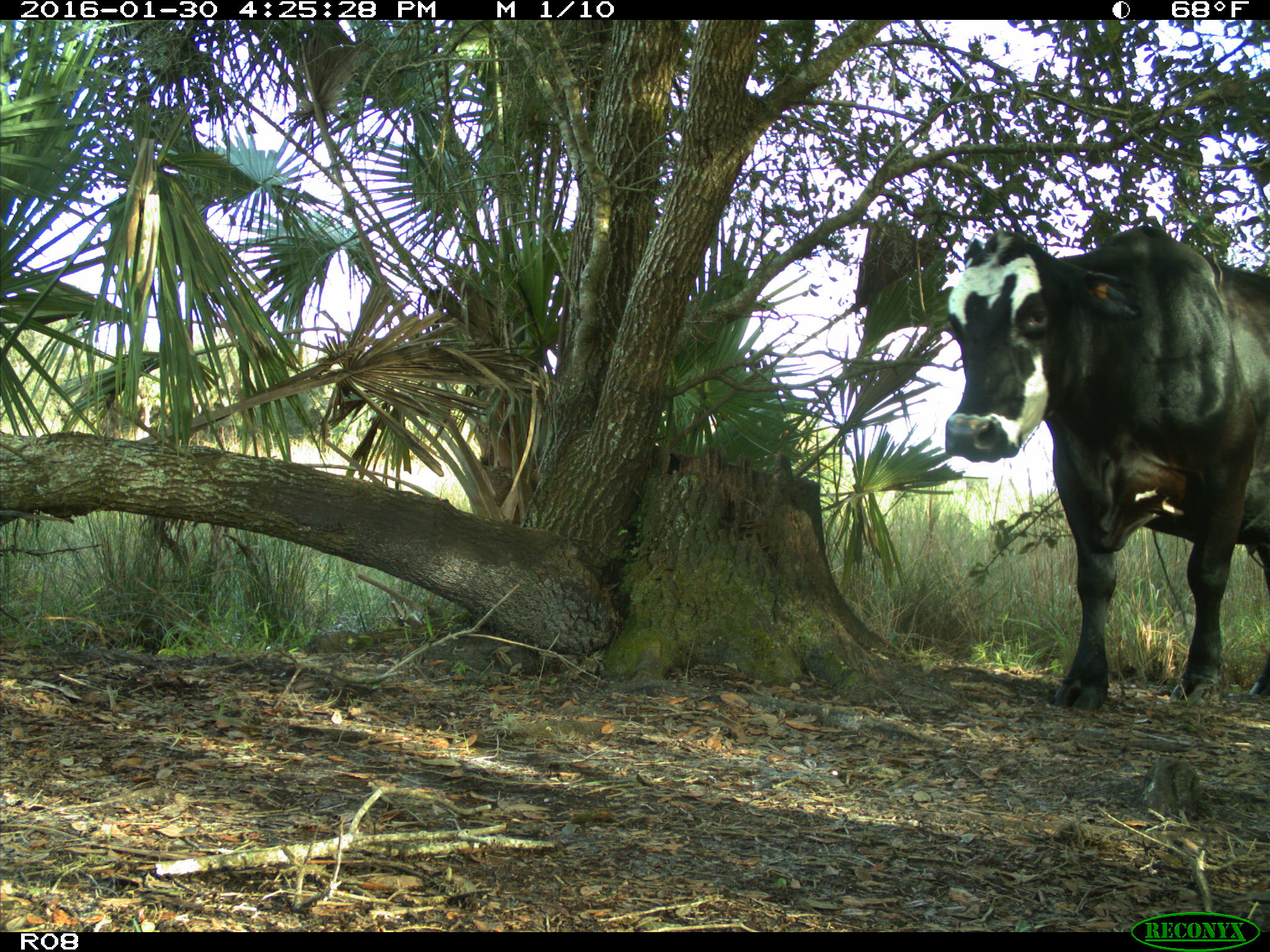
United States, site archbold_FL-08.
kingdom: Animalia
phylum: Chordata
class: Mammalia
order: Artiodactyla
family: Bovidae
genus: Bos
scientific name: Bos taurus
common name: domestic cow